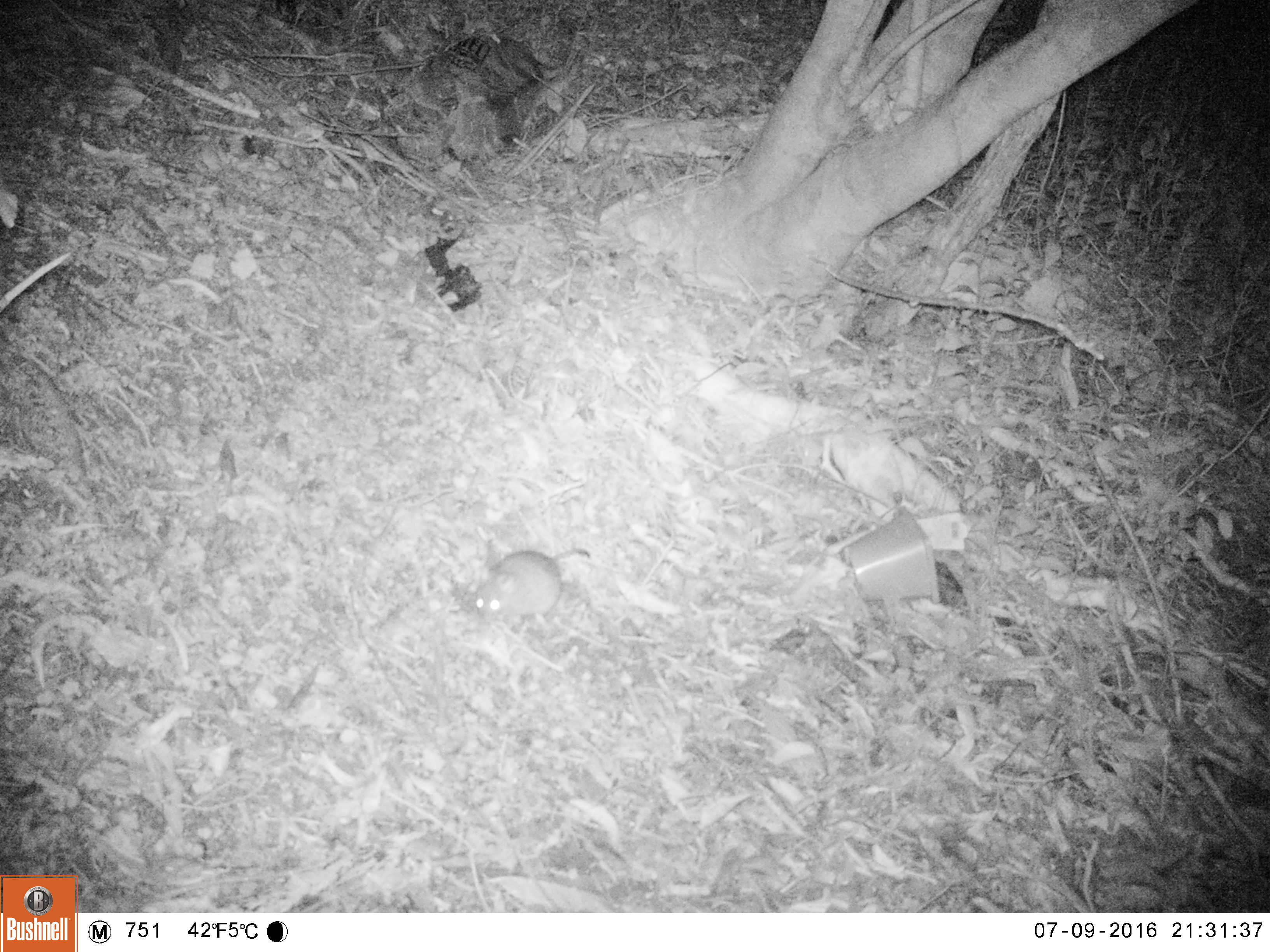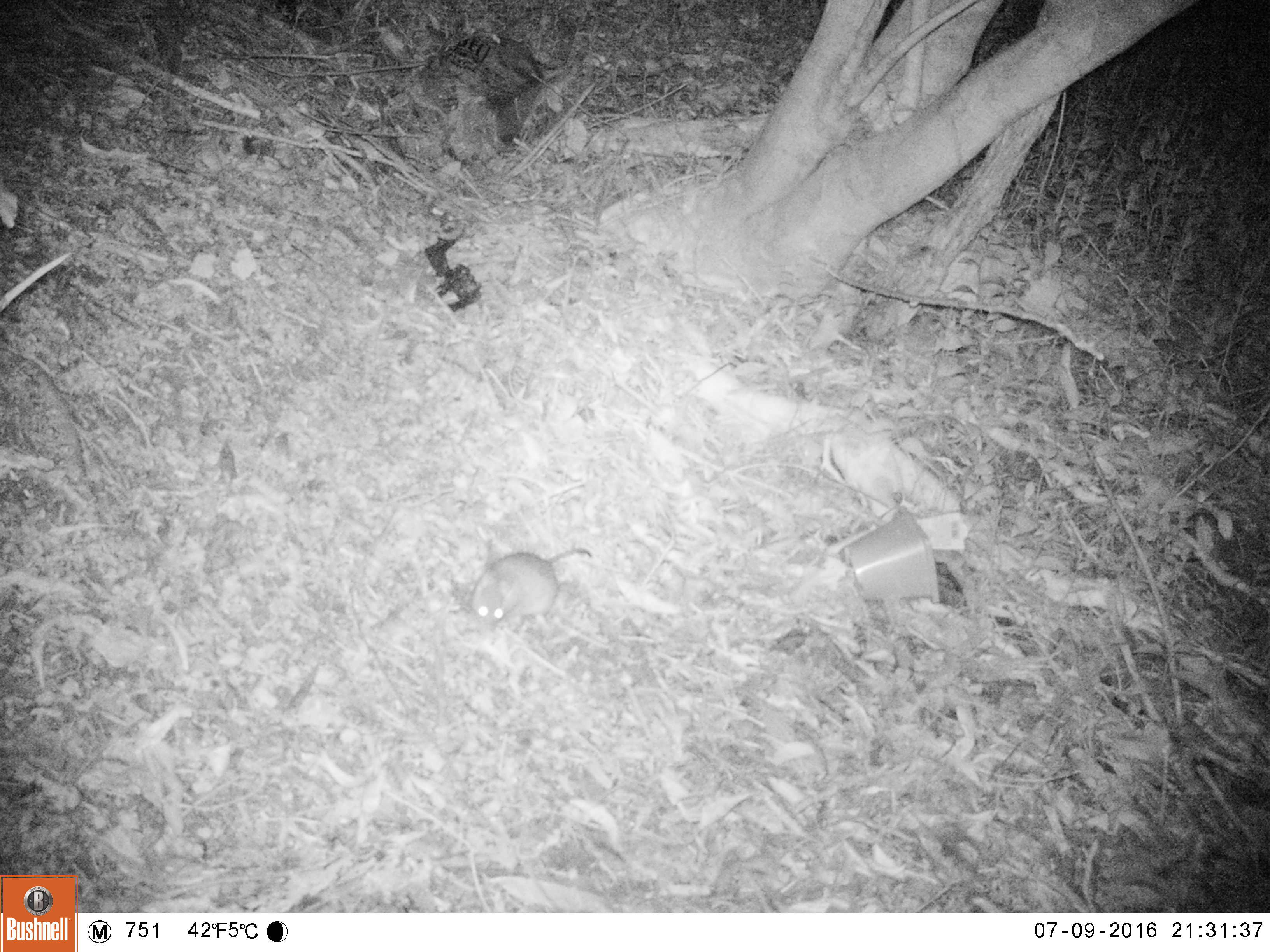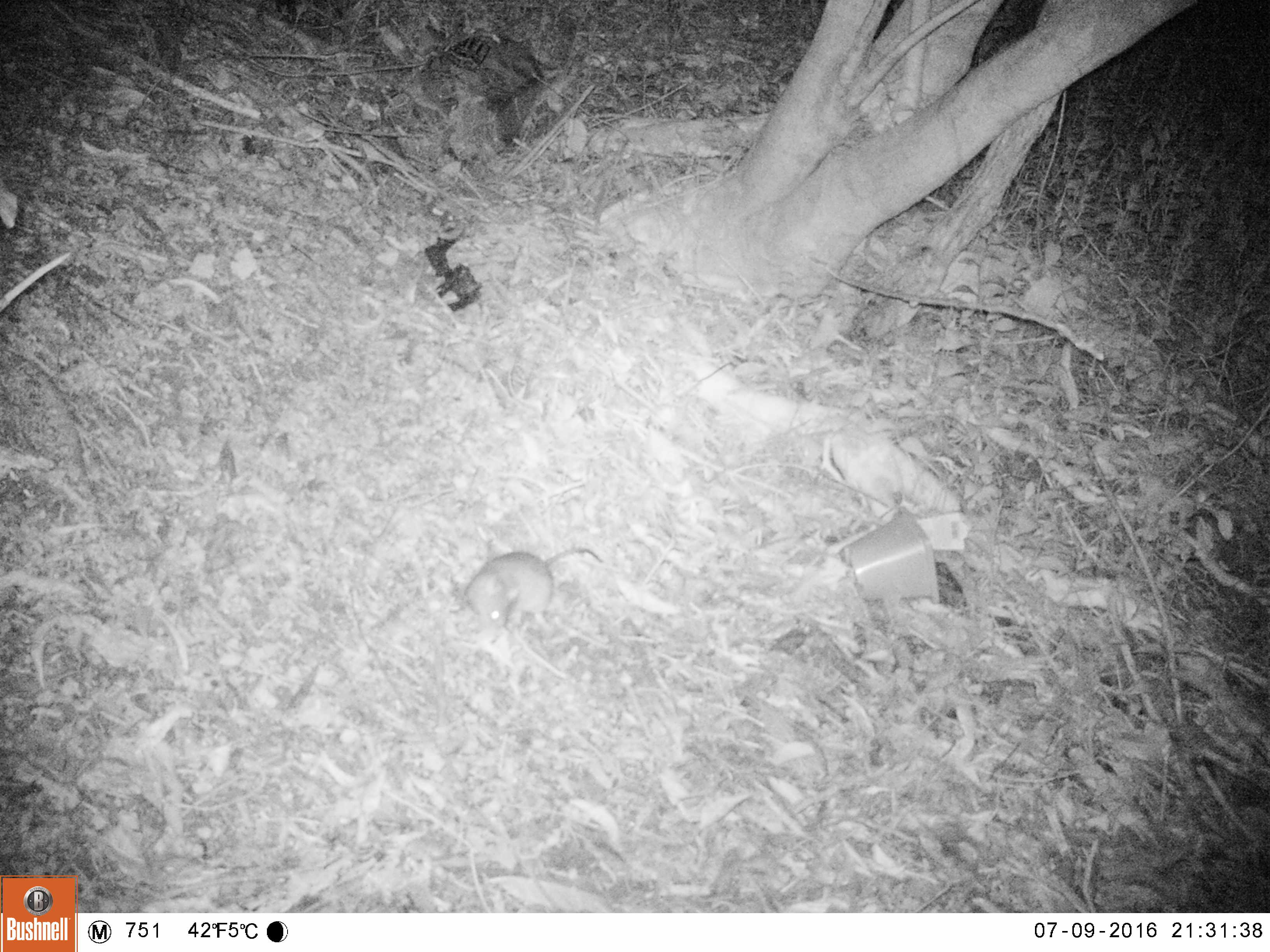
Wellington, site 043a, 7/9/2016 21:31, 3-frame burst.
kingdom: Animalia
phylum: Chordata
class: Mammalia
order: Rodentia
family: Muridae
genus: Rattus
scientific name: Rattus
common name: rat